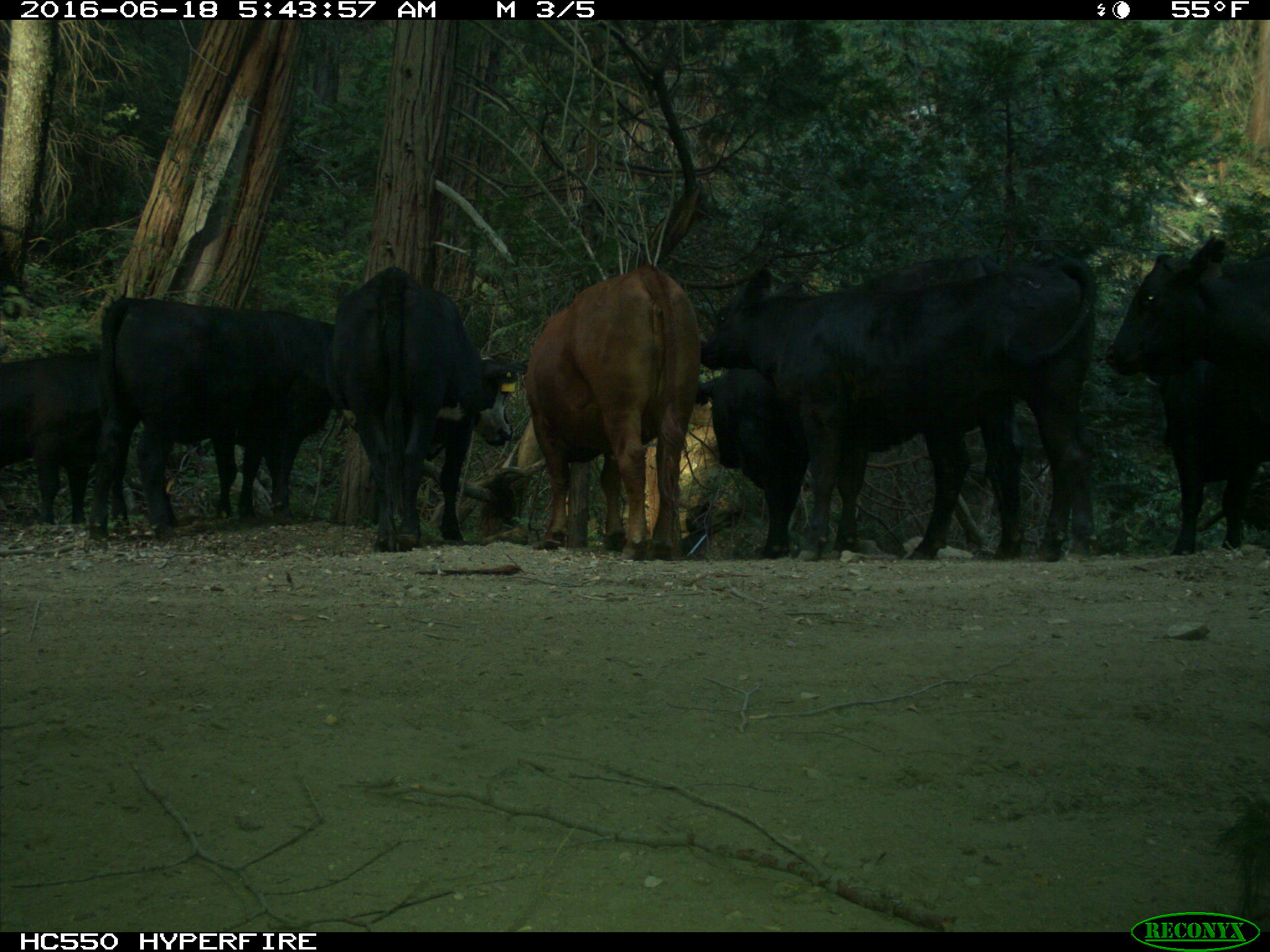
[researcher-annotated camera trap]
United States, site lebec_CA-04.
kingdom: Animalia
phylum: Chordata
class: Mammalia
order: Artiodactyla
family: Bovidae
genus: Bos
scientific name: Bos taurus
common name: domestic cow